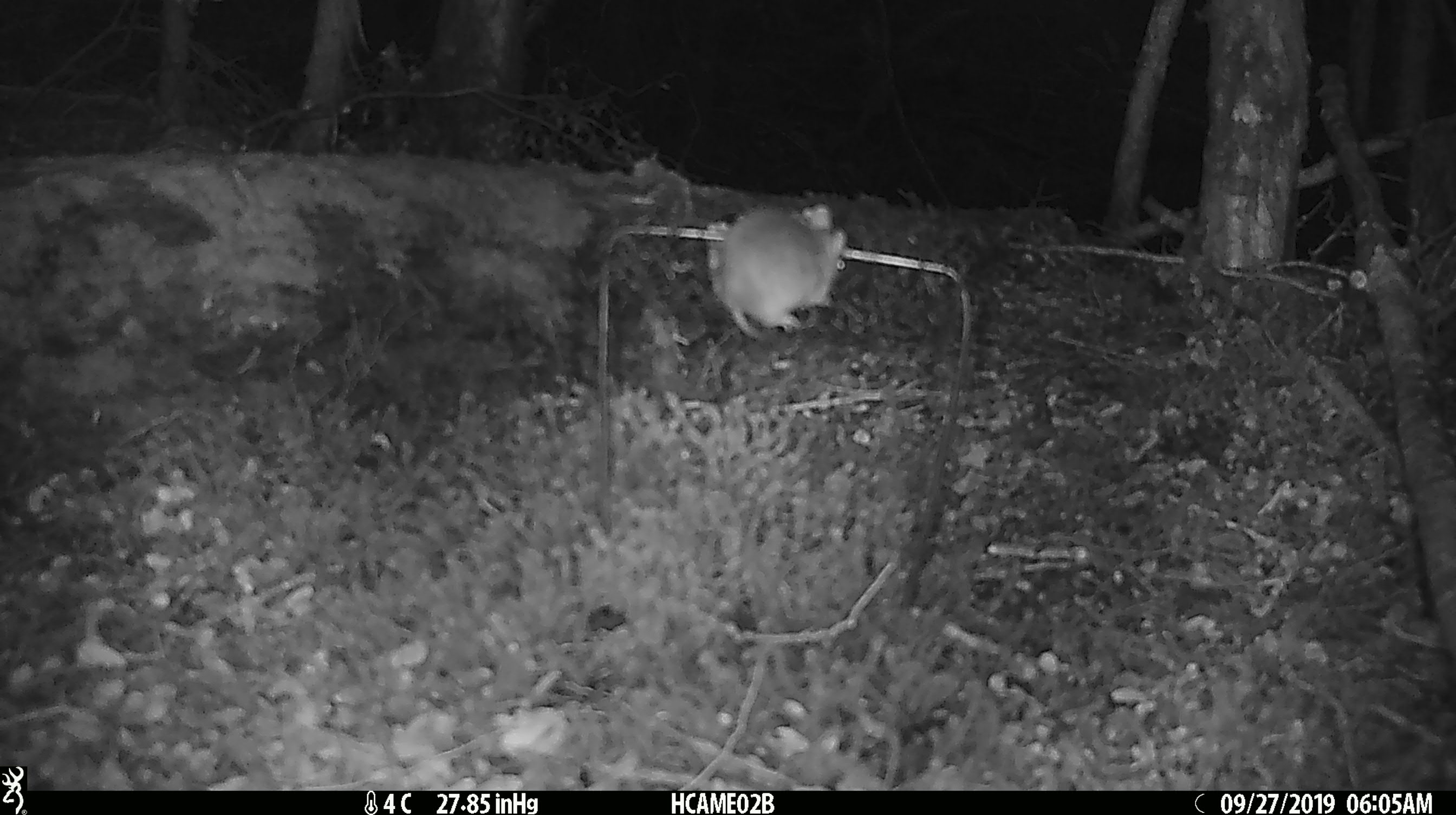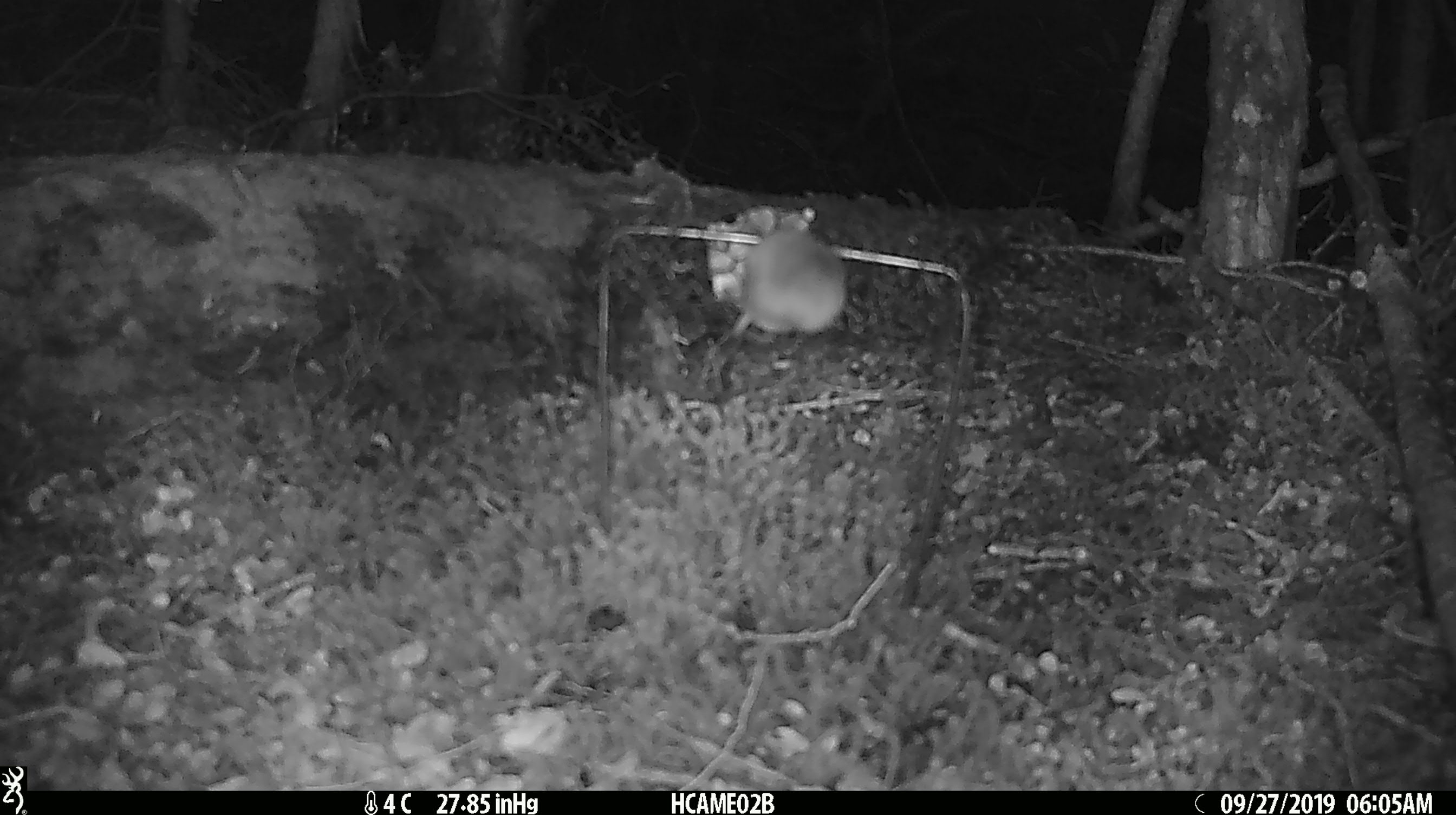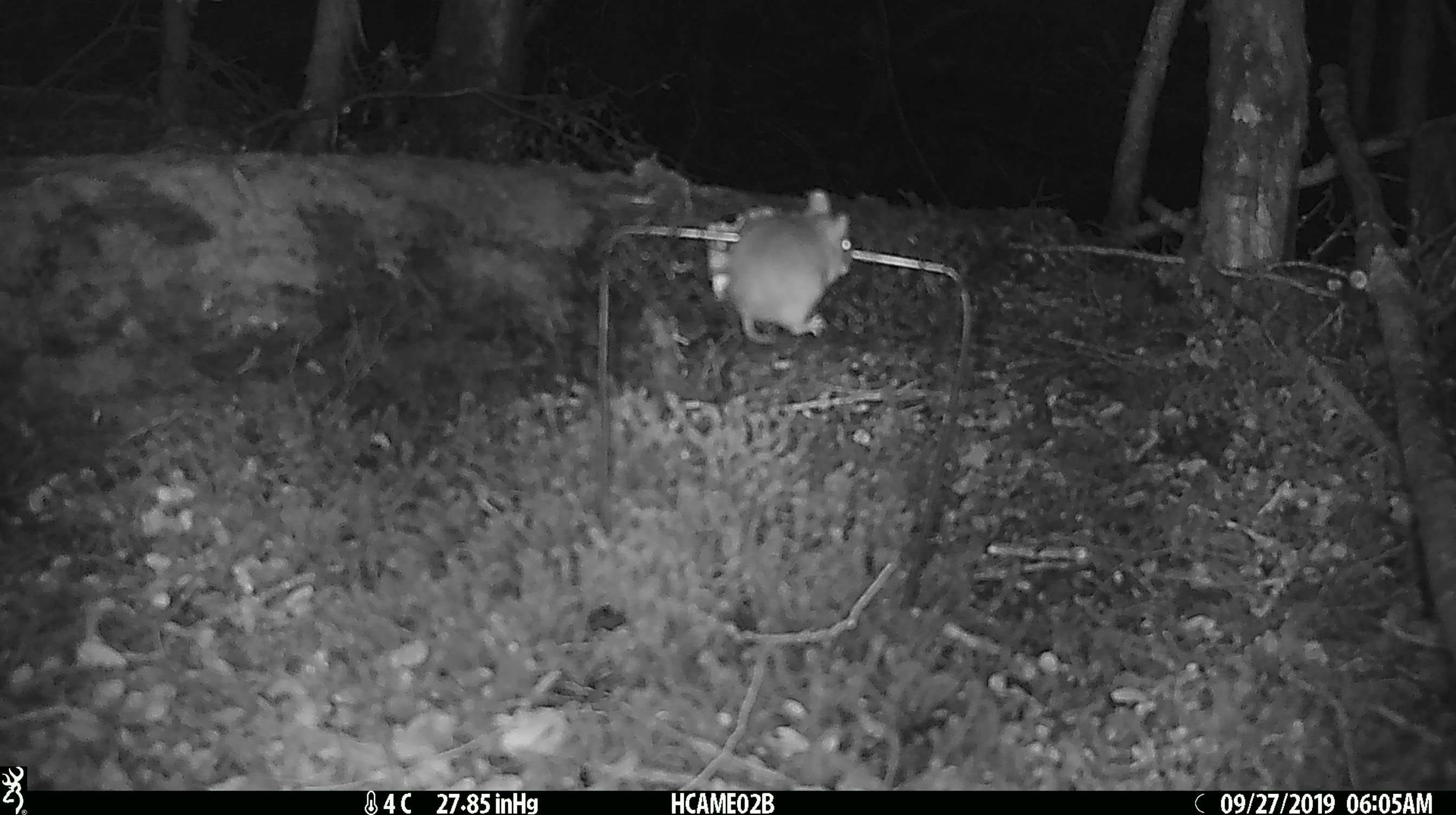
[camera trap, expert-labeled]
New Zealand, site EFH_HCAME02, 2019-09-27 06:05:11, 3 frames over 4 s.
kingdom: Animalia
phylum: Chordata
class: Mammalia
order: Rodentia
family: Muridae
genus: Mus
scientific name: Mus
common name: mouse